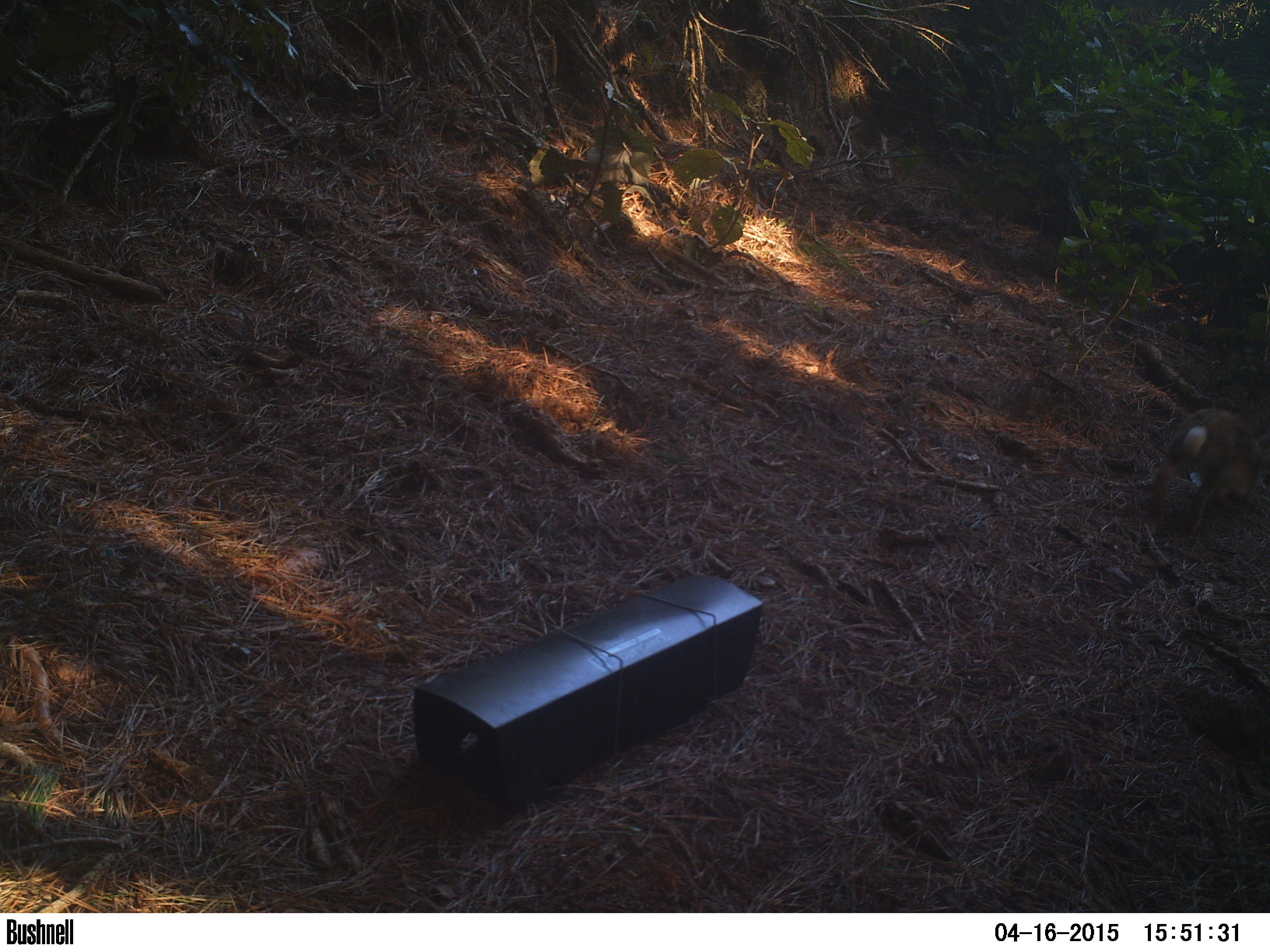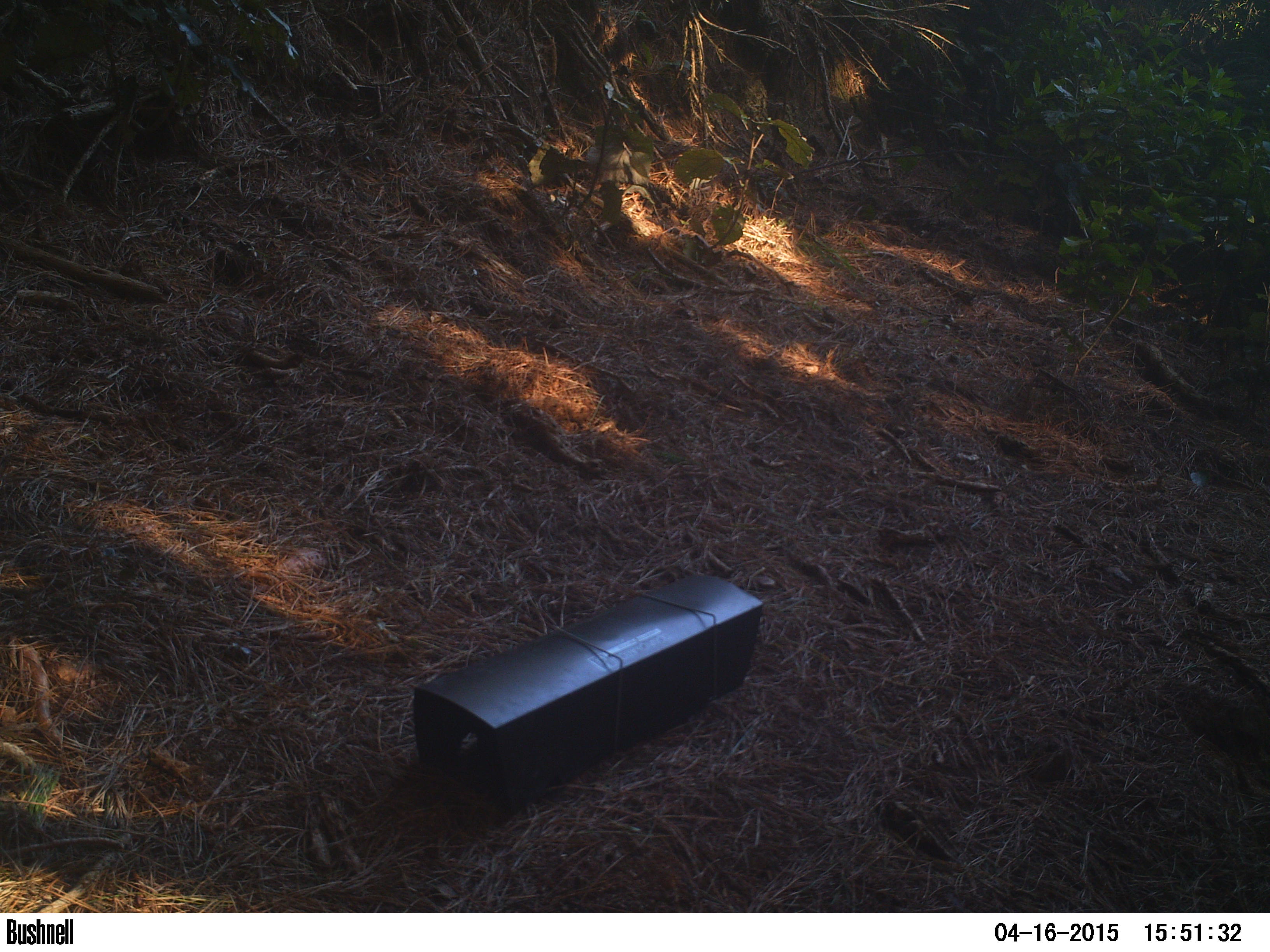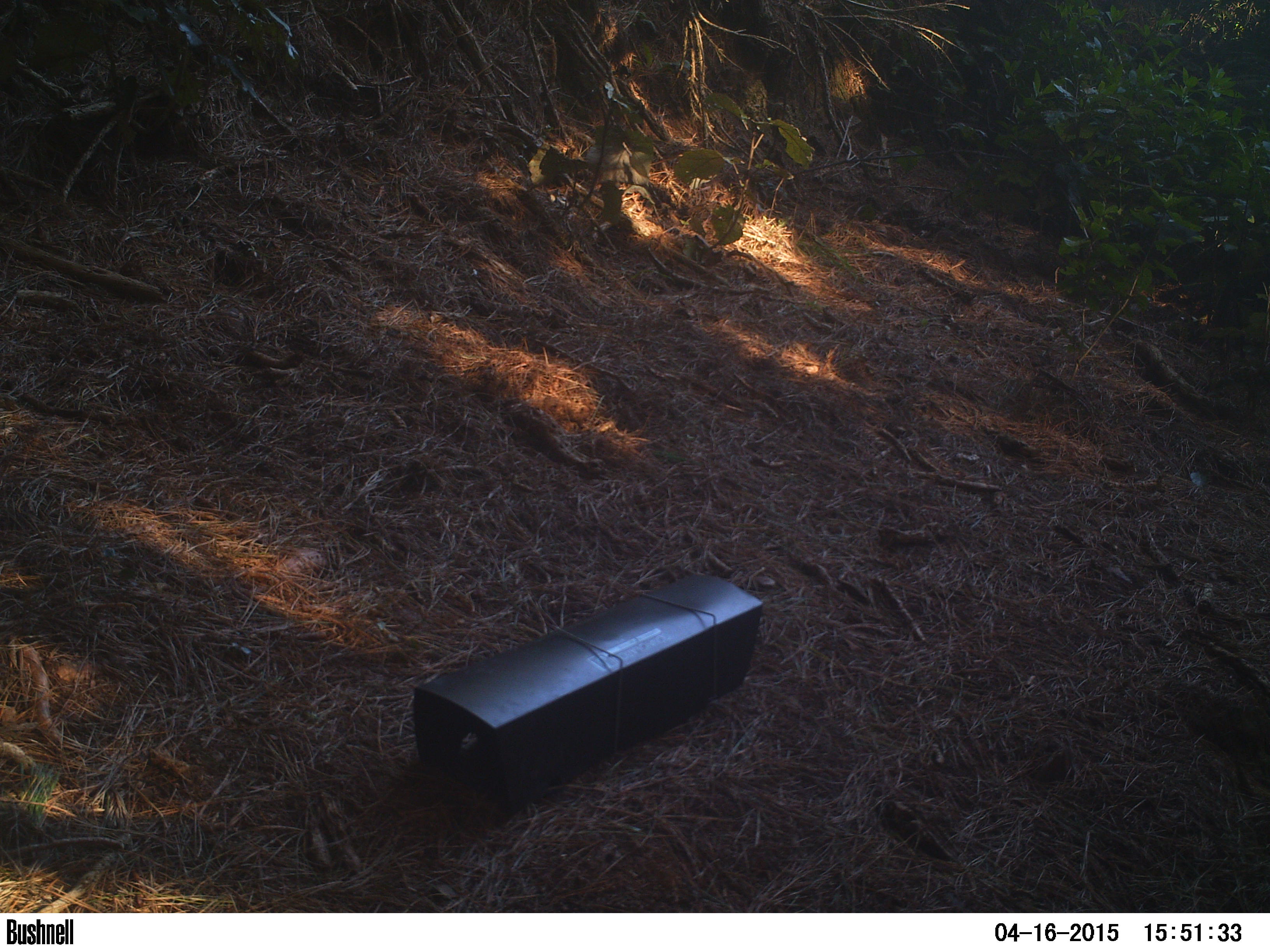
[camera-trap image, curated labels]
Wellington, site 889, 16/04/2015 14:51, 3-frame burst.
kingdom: Animalia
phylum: Chordata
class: Mammalia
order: Lagomorpha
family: Leporidae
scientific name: Leporidae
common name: rabbit